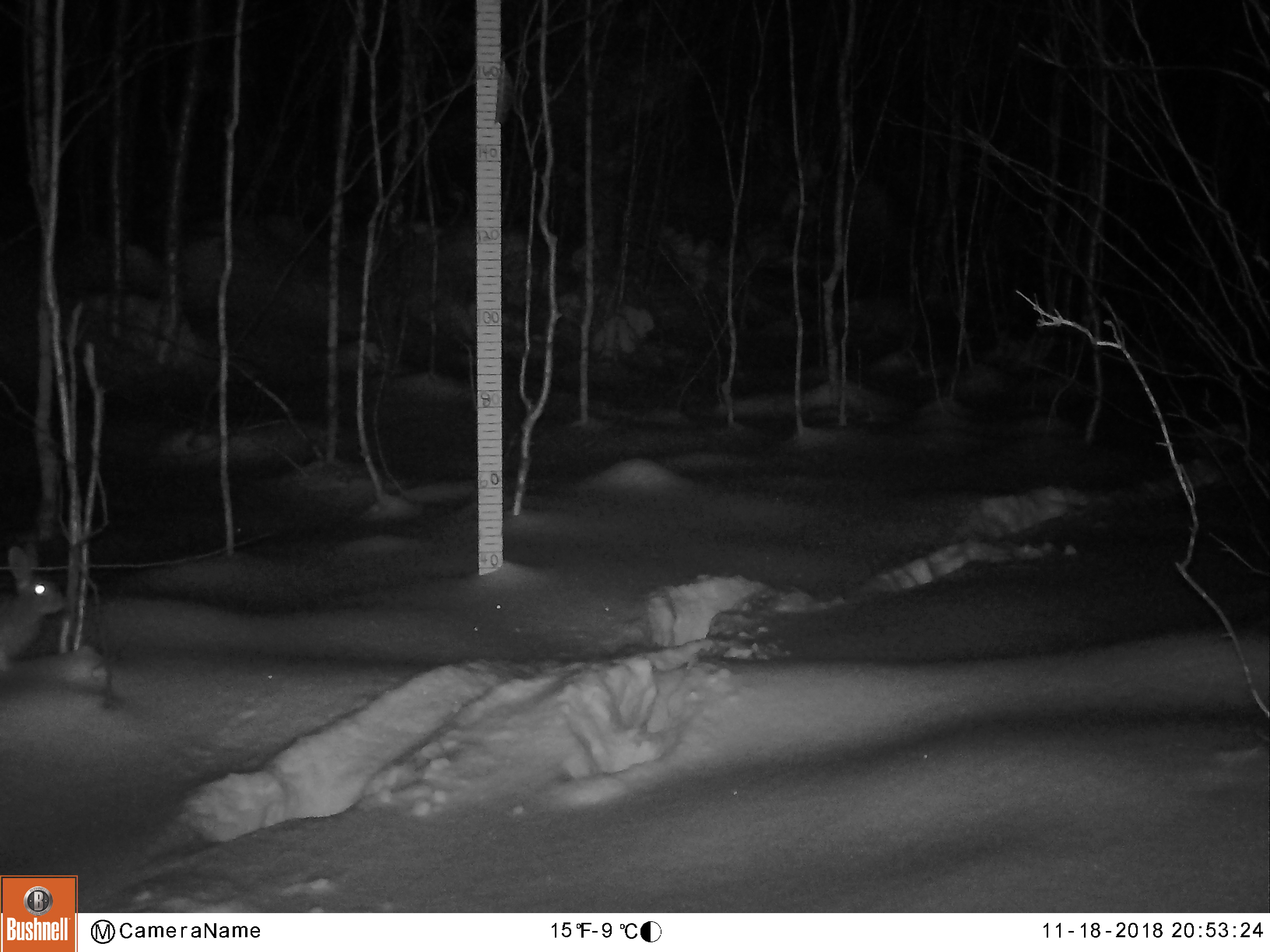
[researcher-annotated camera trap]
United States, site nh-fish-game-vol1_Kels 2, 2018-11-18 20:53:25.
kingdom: Animalia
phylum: Chordata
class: Mammalia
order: Lagomorpha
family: Leporidae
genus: Lepus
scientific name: Lepus americanus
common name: snowshoe hare